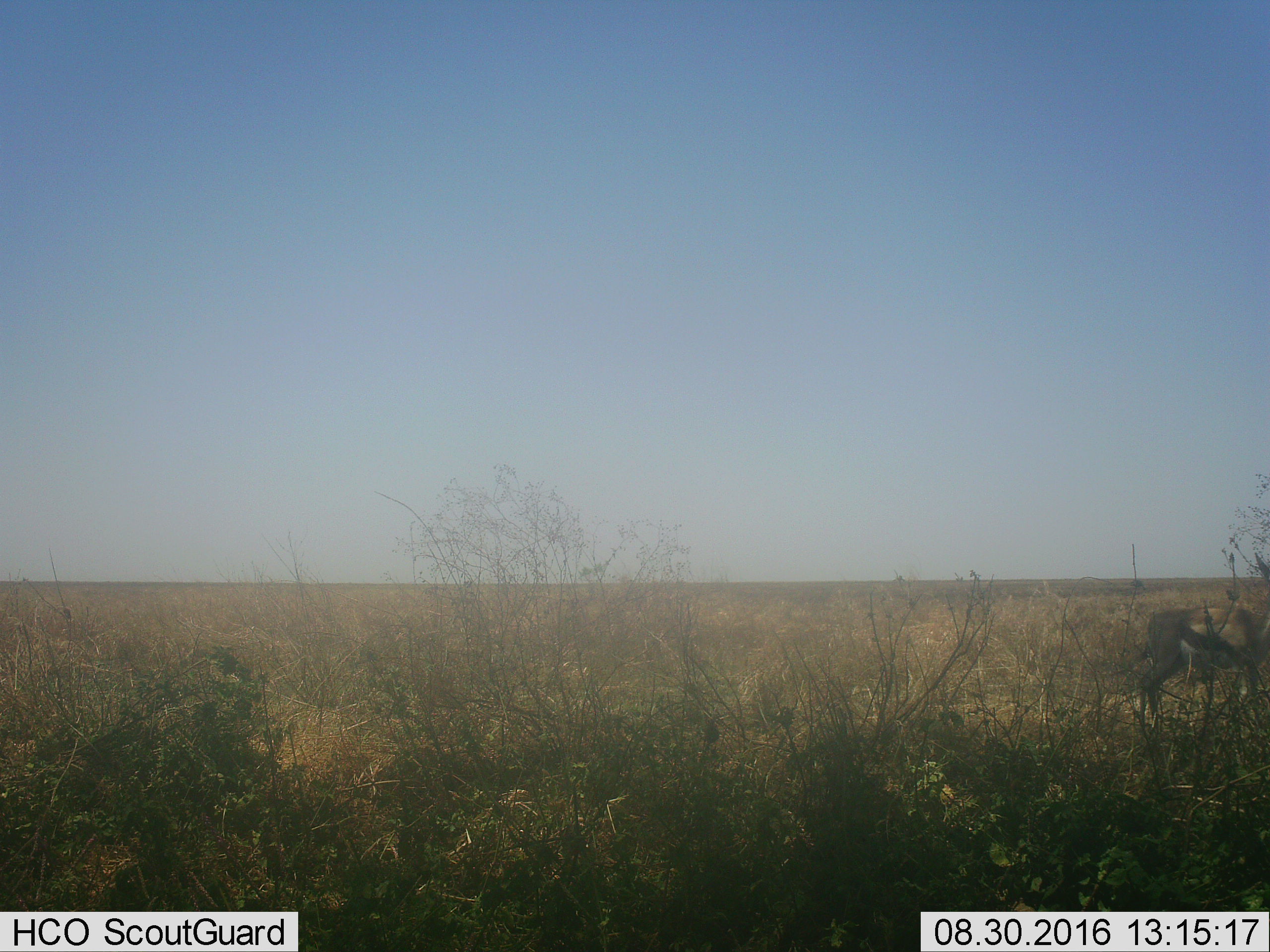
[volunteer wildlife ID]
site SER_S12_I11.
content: unidentified animal